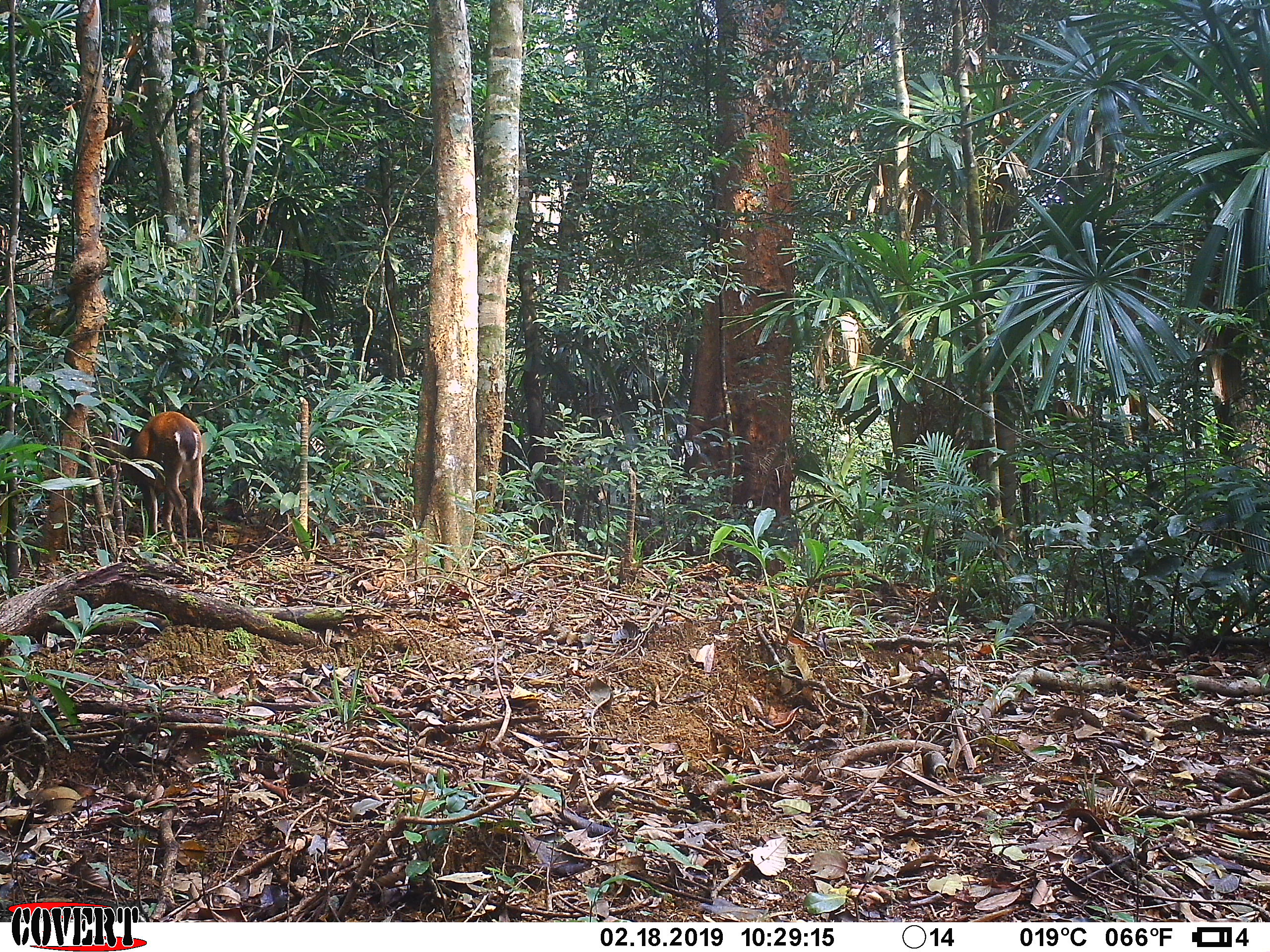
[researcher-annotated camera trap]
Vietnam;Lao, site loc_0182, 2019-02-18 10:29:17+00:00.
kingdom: Animalia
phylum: Chordata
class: Mammalia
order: Artiodactyla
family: Cervidae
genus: Muntiacus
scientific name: Muntiacus vuquangensis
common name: large-antlered muntjac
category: large antlered muntjac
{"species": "large antlered muntjac (large-antlered muntjac) (Muntiacus vuquangensis)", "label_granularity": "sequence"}